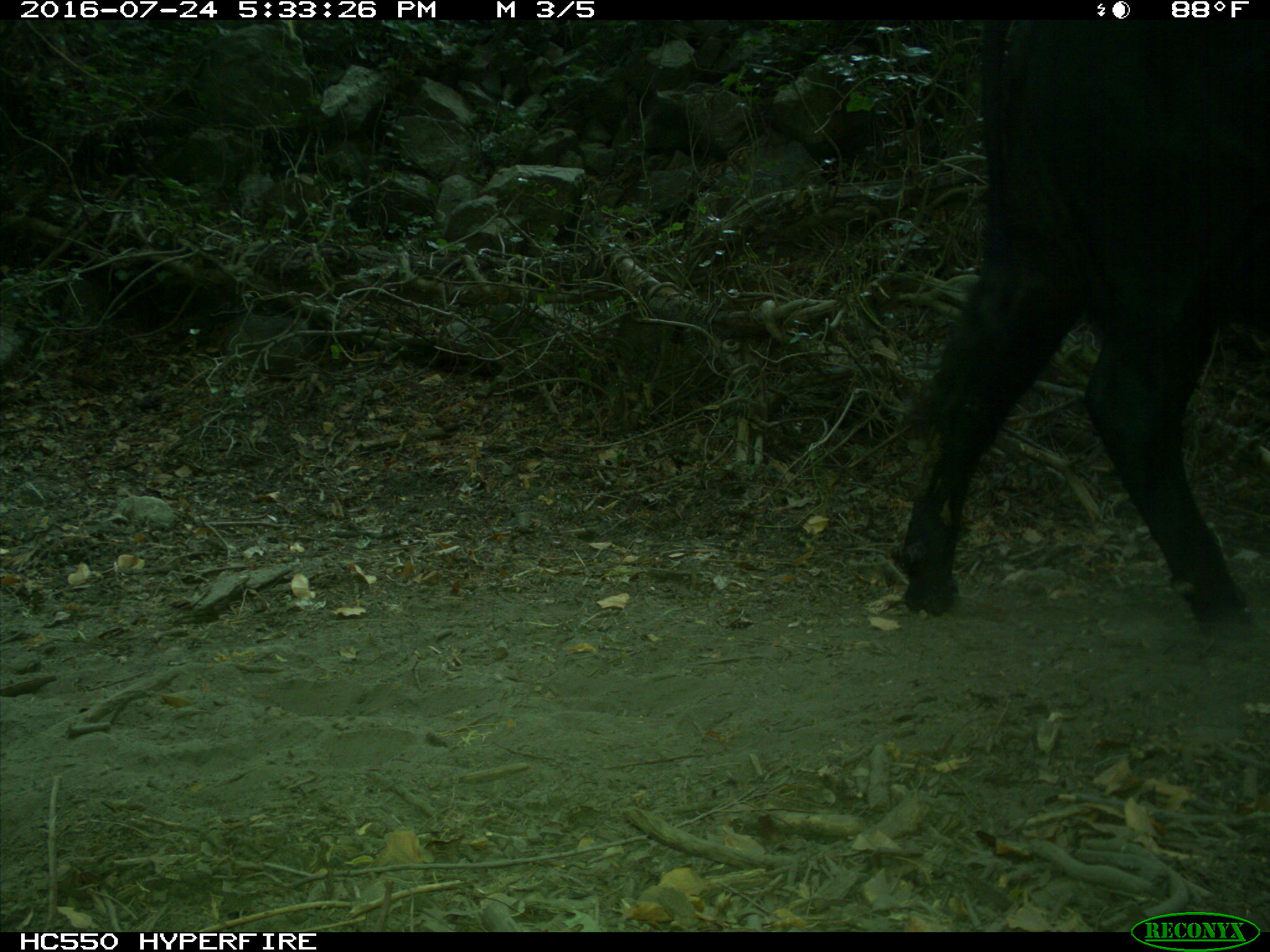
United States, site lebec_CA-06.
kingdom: Animalia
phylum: Chordata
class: Mammalia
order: Artiodactyla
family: Bovidae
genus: Bos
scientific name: Bos taurus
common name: domestic cow